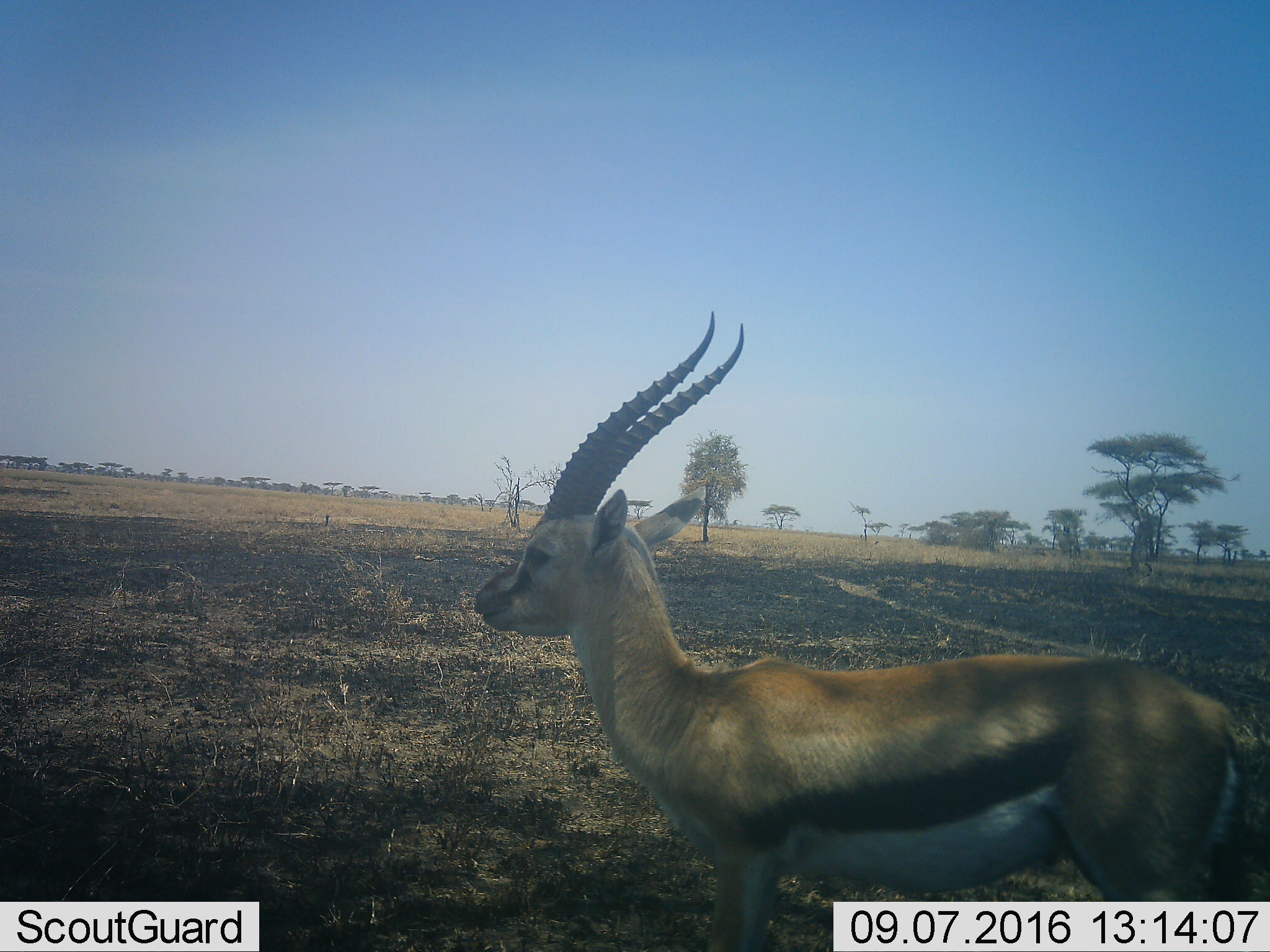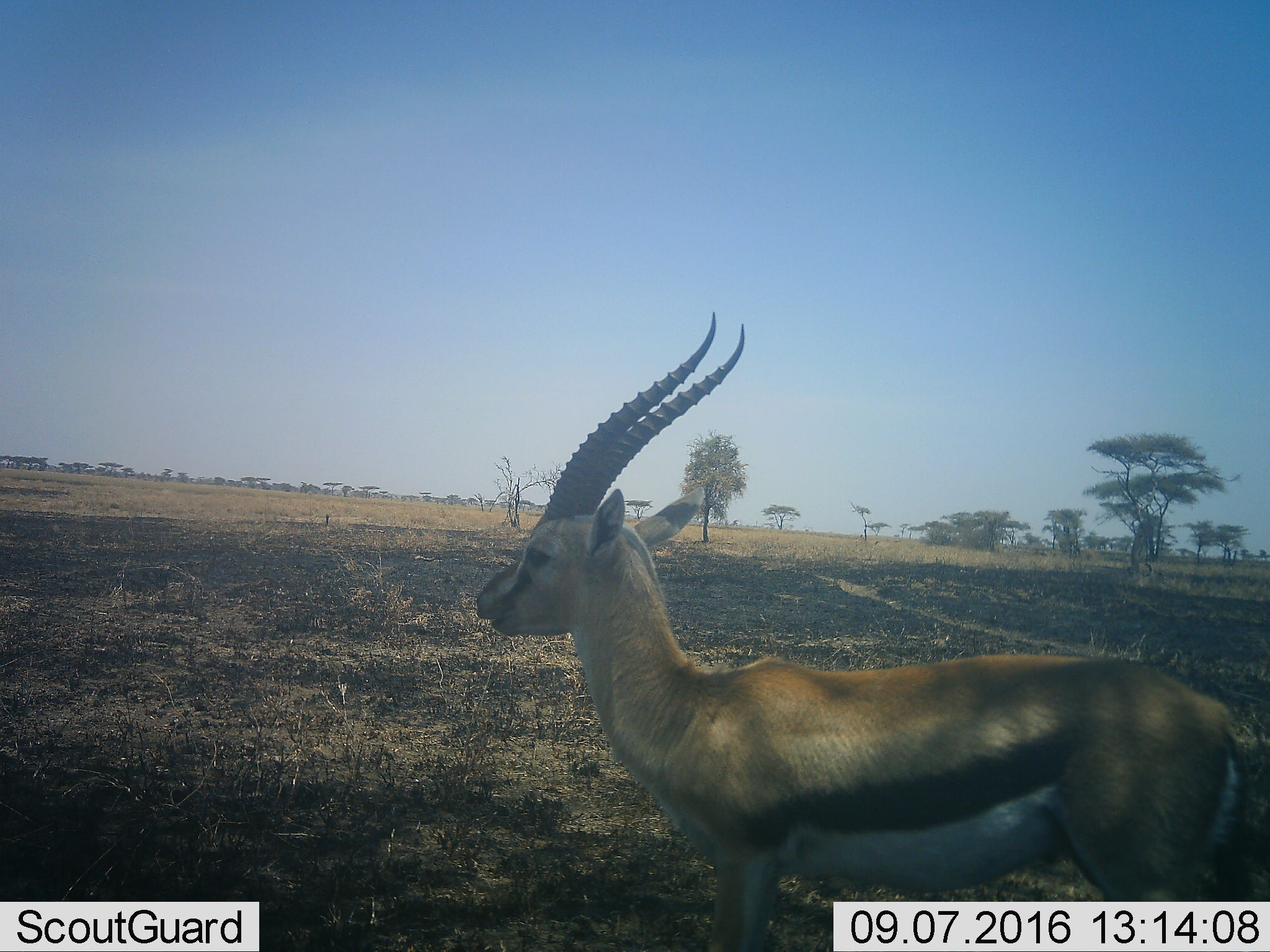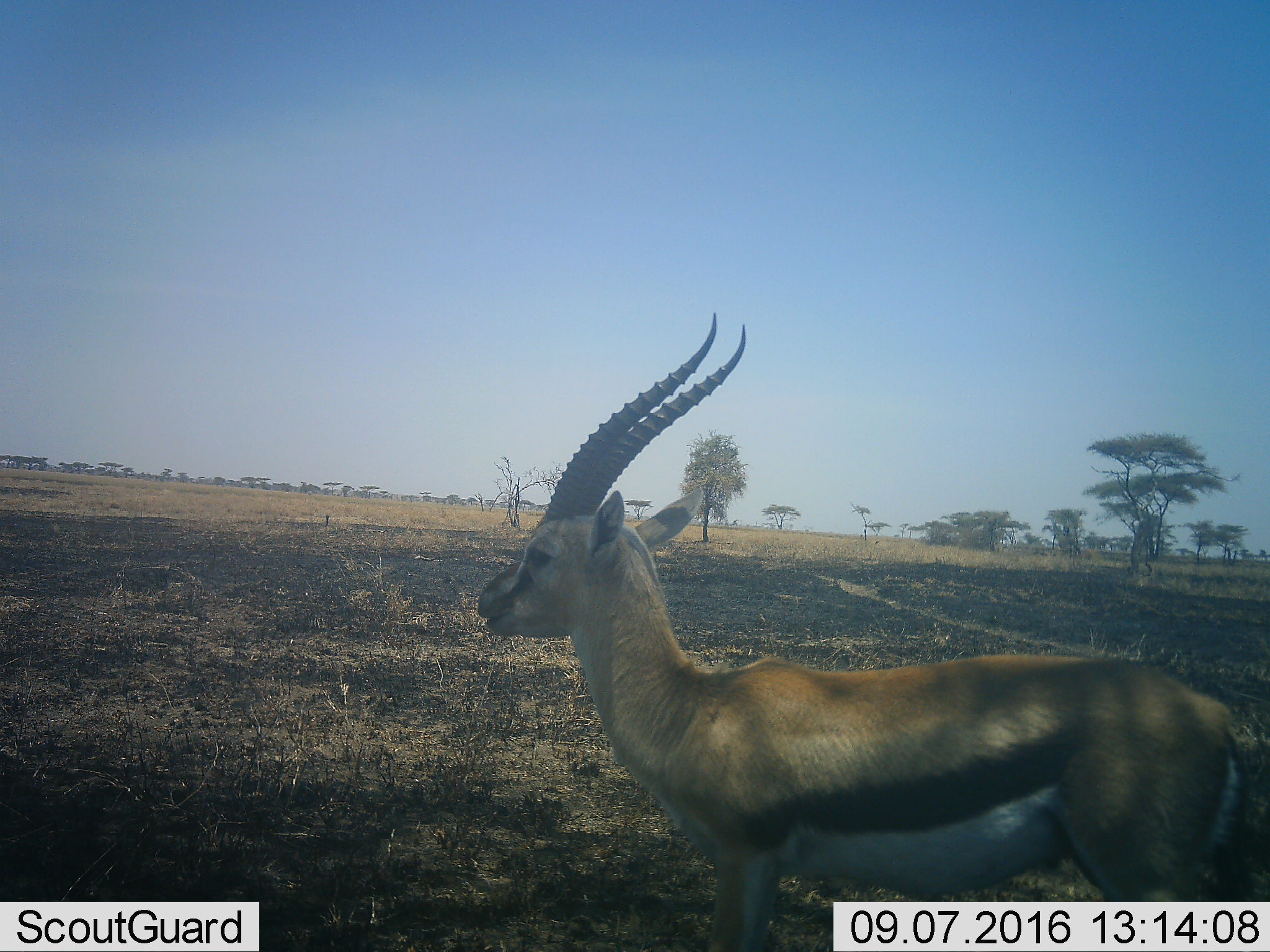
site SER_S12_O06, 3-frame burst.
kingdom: Animalia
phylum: Chordata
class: Mammalia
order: Artiodactyla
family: Bovidae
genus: Eudorcas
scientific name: Eudorcas thomsonii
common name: thomson's gazelle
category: gazellethomsons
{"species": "gazellethomsons (thomson's gazelle) (Eudorcas thomsonii)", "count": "1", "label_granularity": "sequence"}